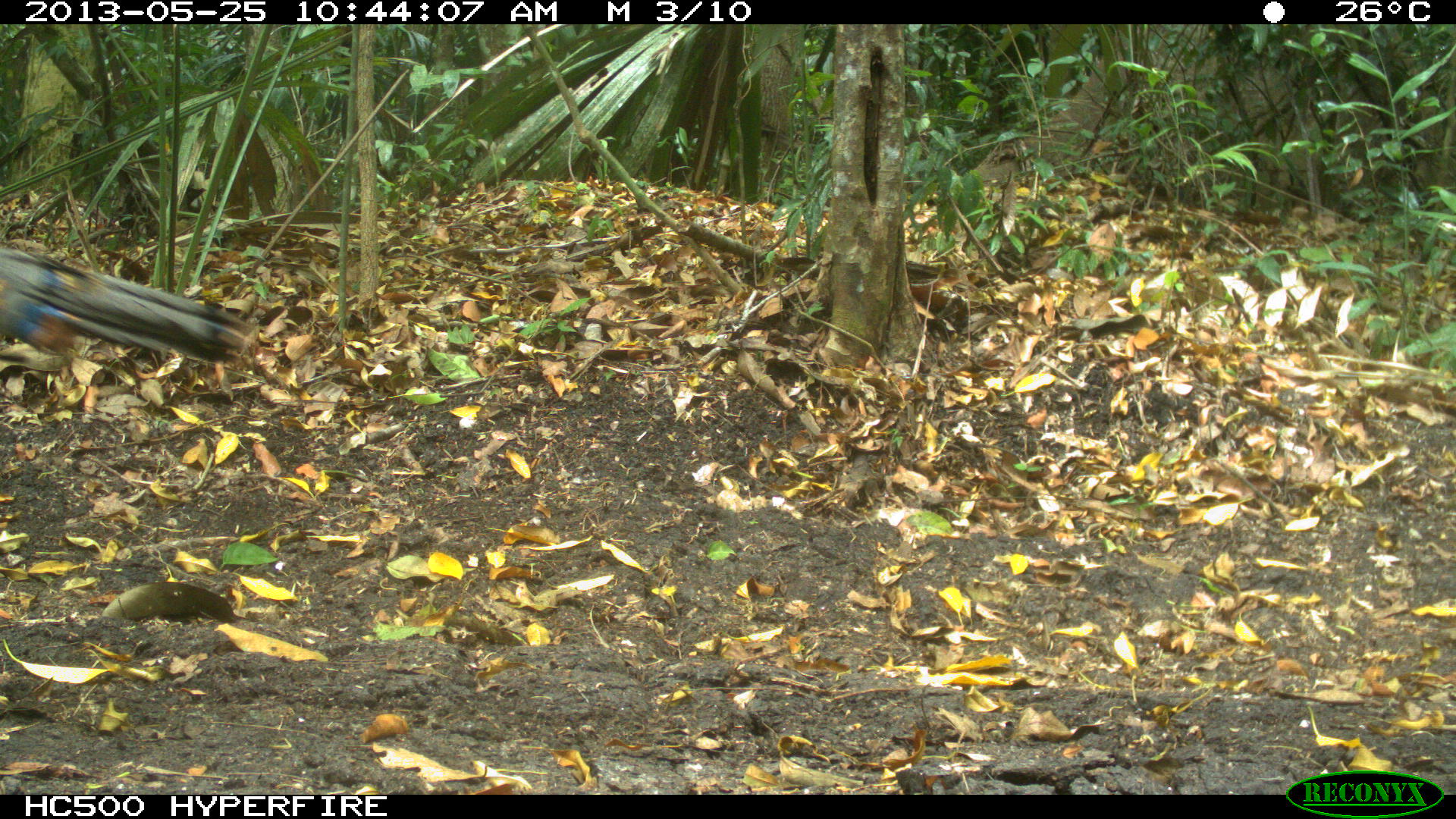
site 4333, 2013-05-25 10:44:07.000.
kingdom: Animalia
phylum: Chordata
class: Aves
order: Galliformes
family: Phasianidae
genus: Meleagris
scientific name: Meleagris ocellata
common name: ocellated turkey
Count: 1.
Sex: female.